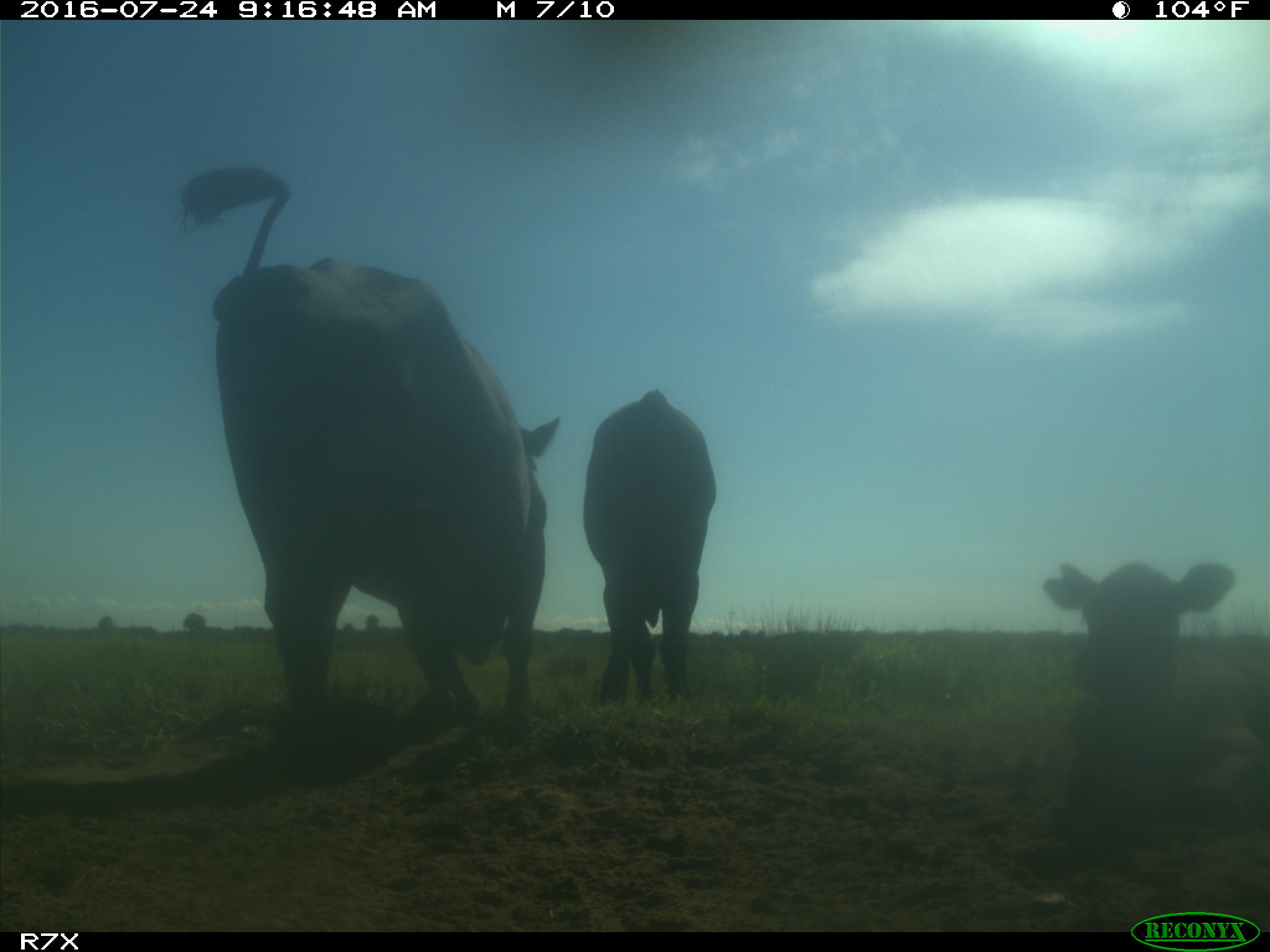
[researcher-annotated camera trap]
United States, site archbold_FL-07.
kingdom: Animalia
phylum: Chordata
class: Mammalia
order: Artiodactyla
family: Bovidae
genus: Bos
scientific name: Bos taurus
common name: domestic cow